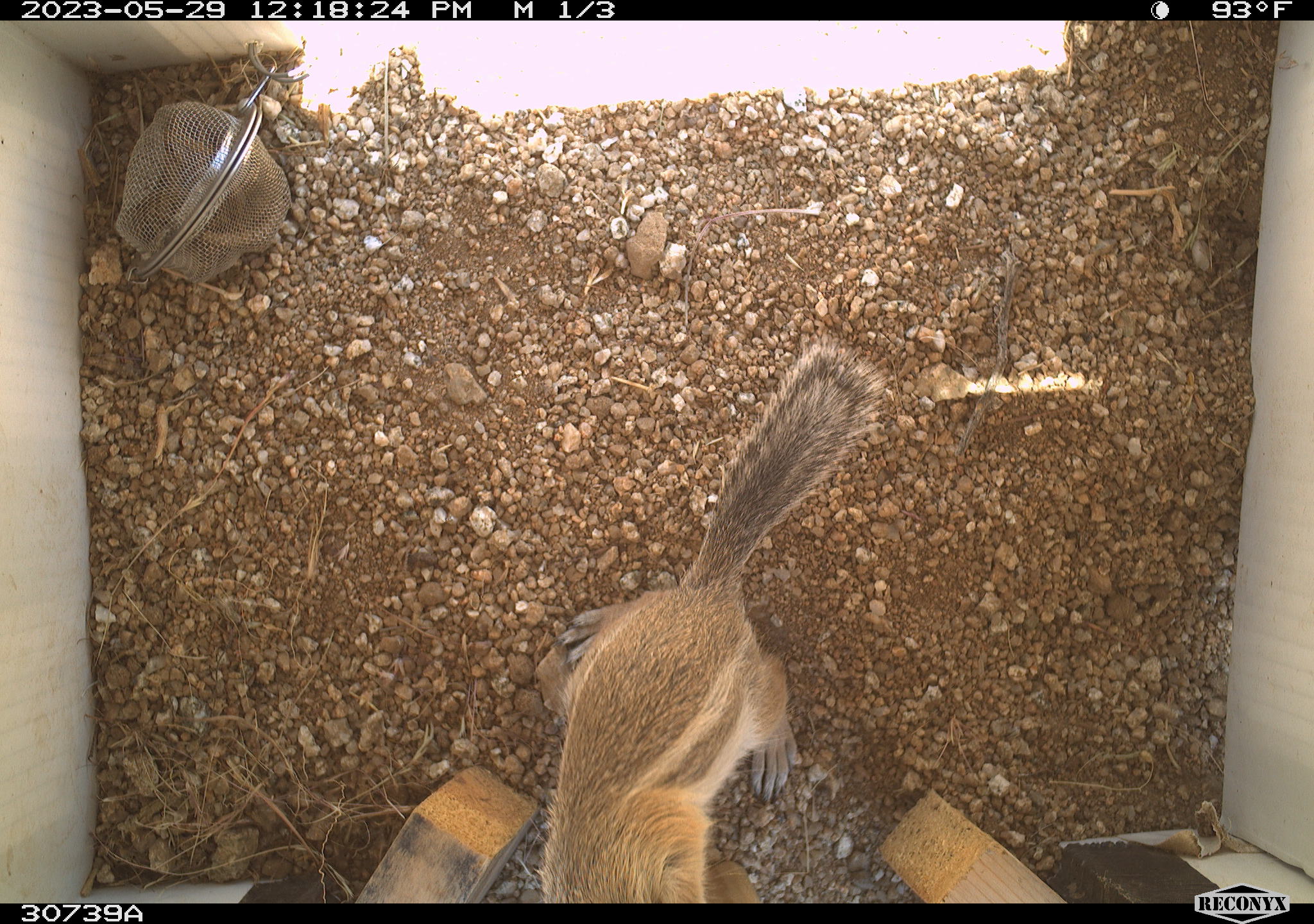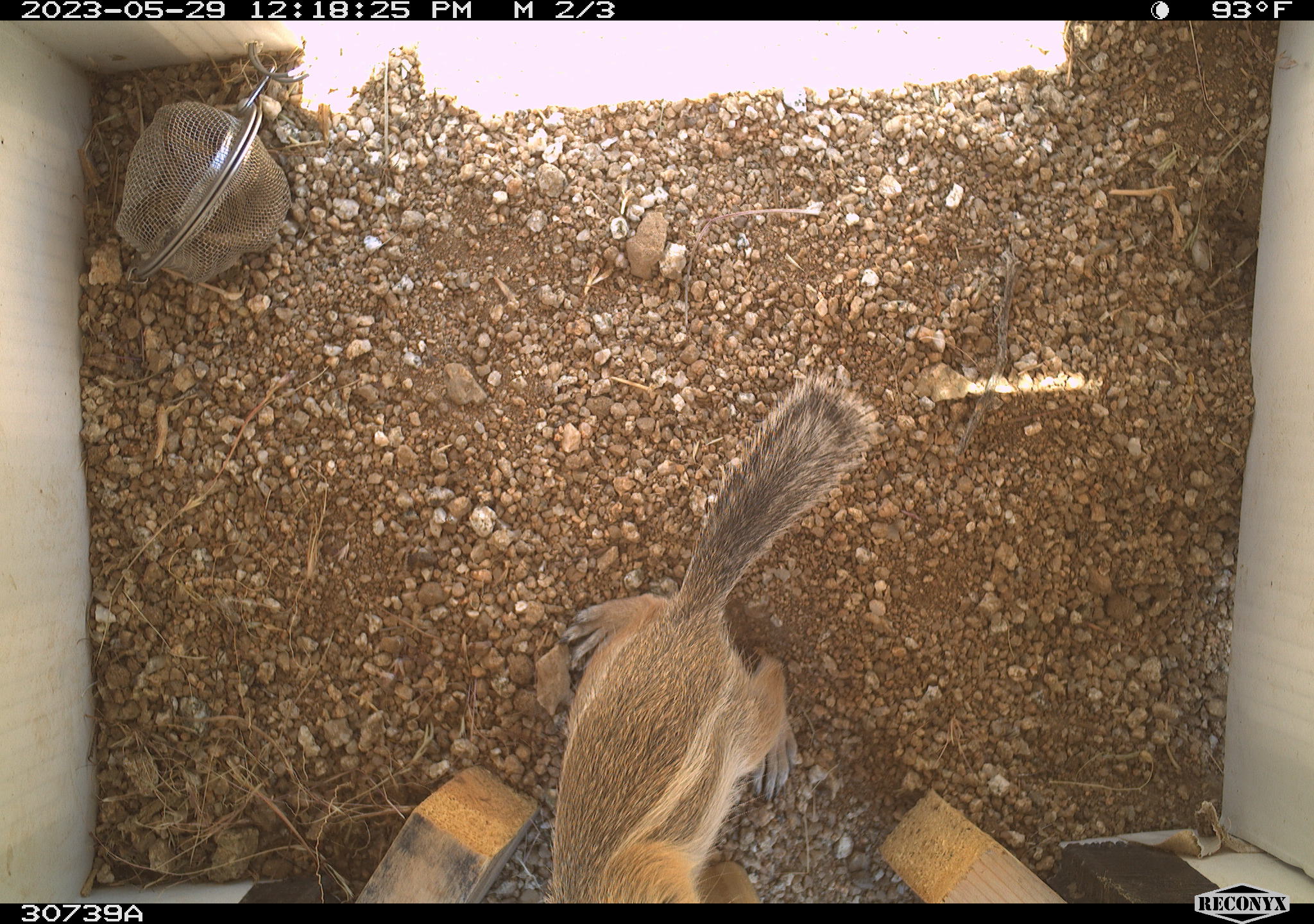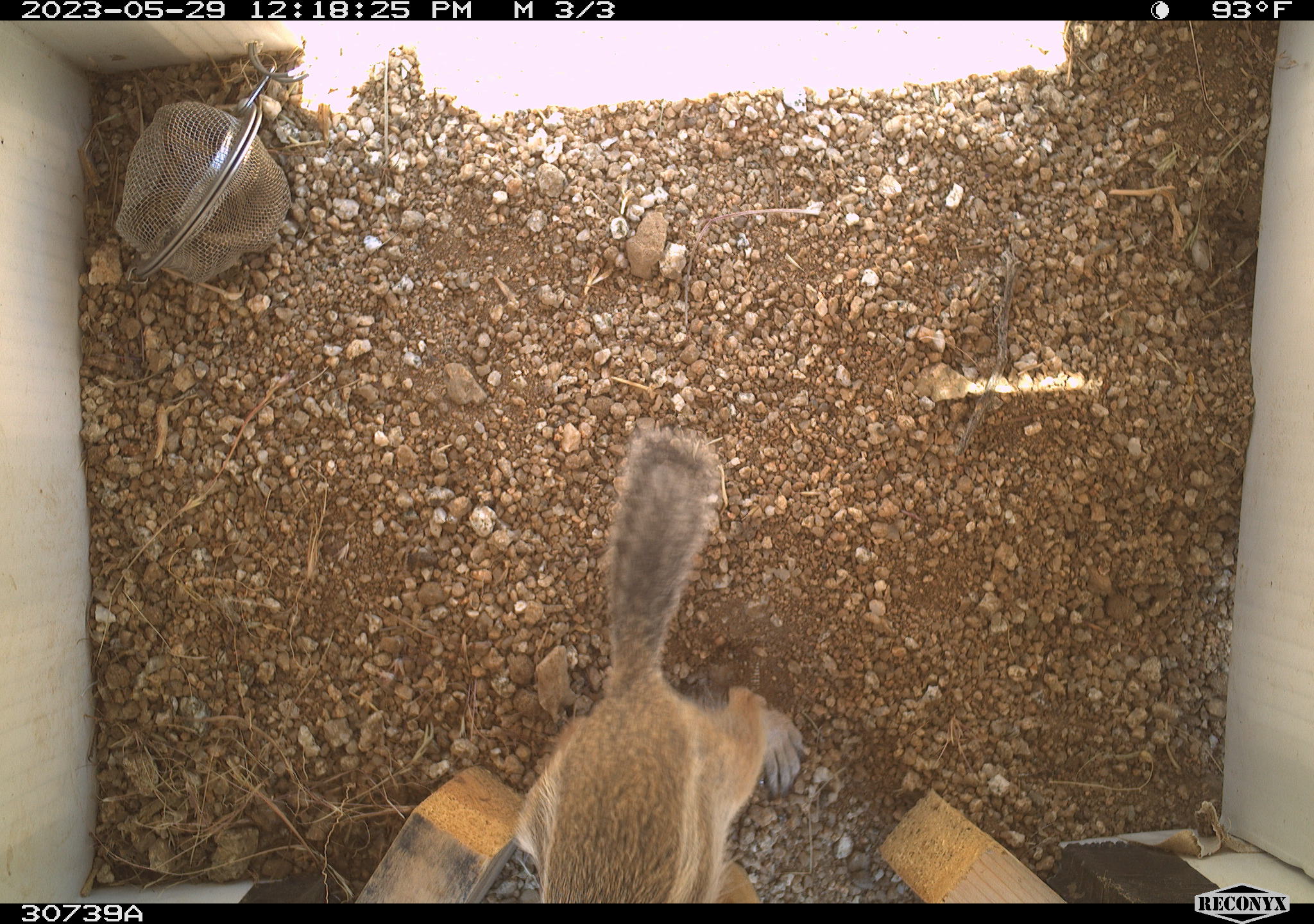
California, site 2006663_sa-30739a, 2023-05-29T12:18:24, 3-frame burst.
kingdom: Animalia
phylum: Chordata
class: Mammalia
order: Rodentia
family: Sciuridae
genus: Ammospermophilus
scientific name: Ammospermophilus leucurus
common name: white-tailed antelope squirrel